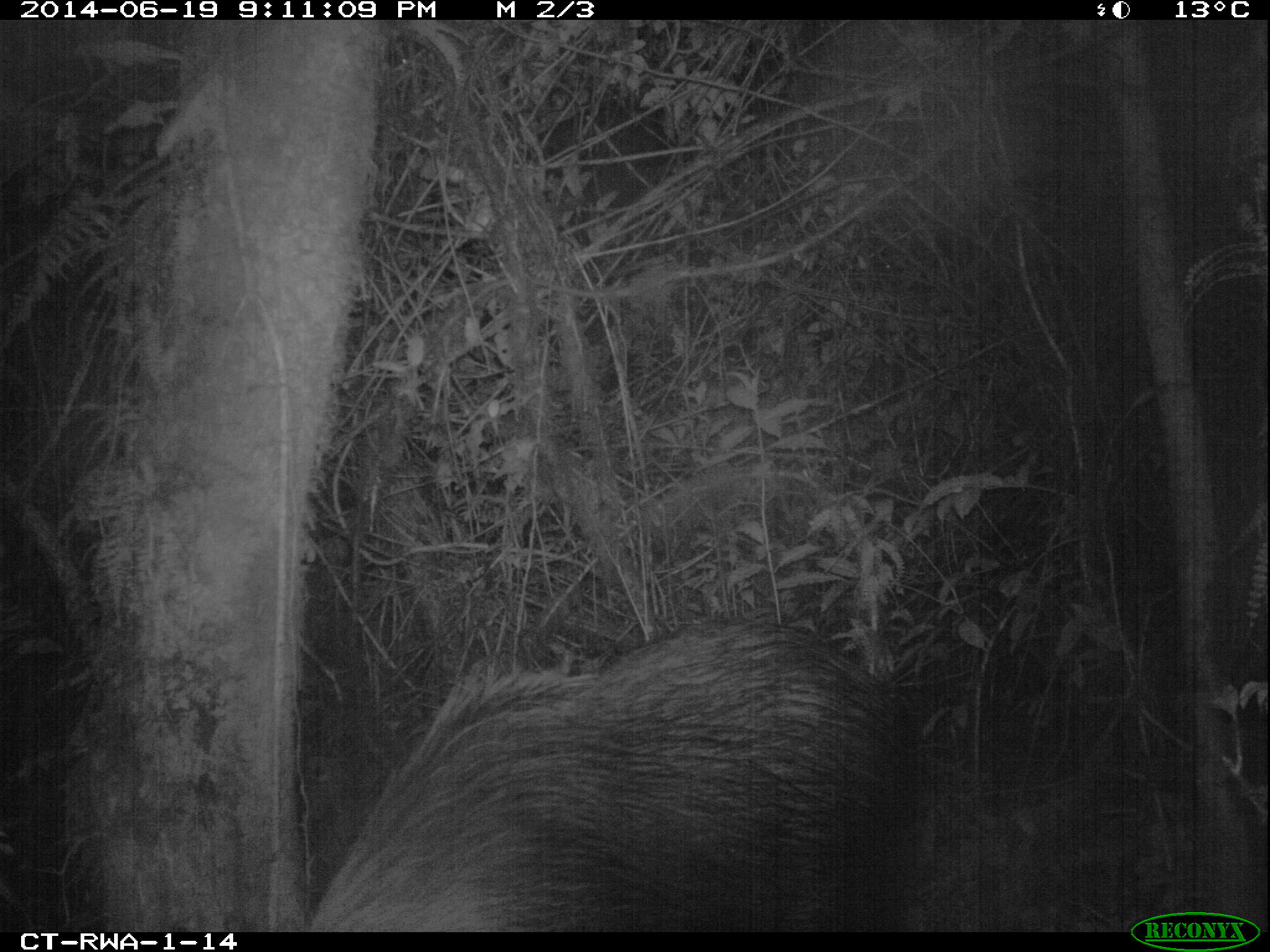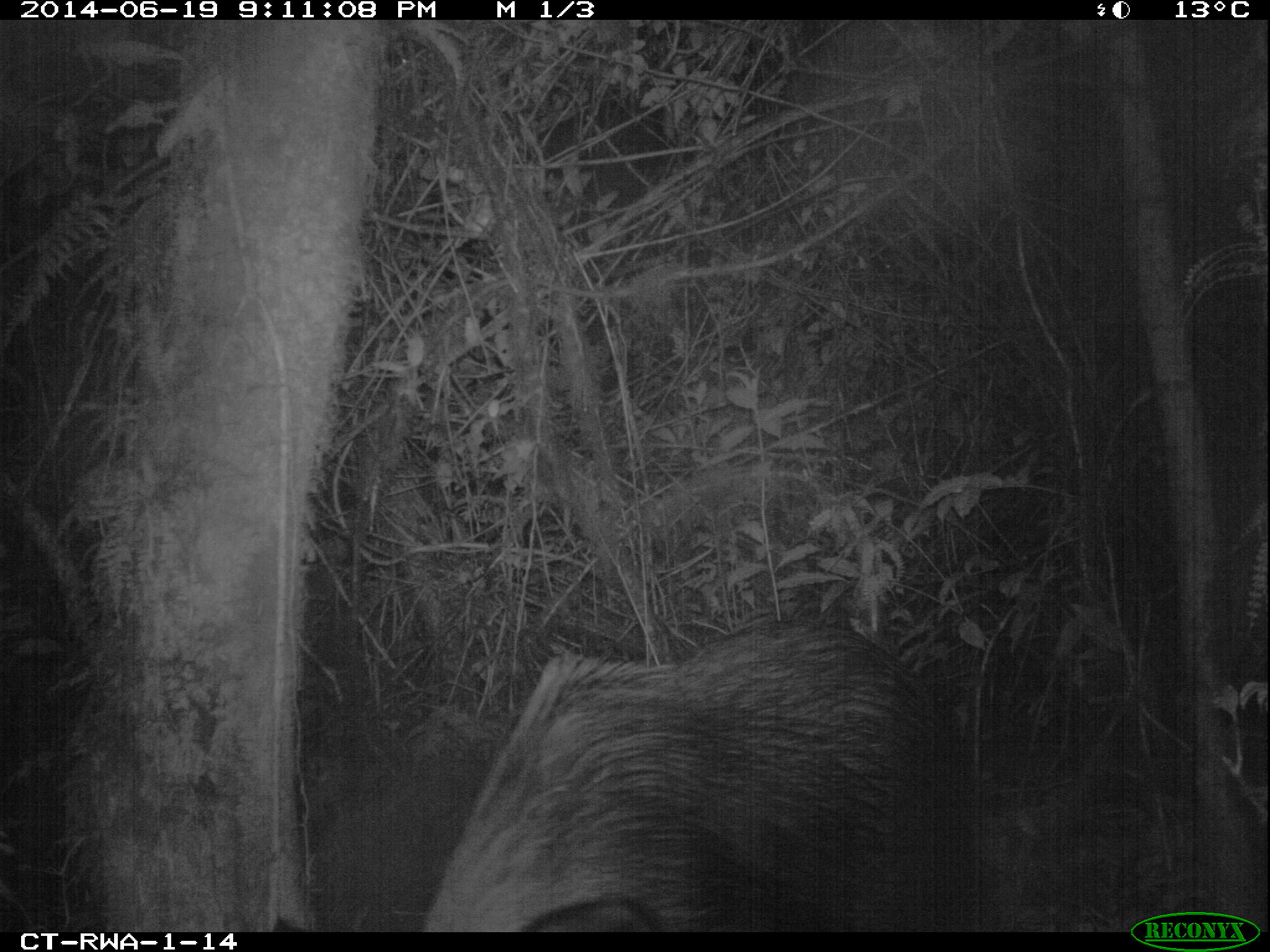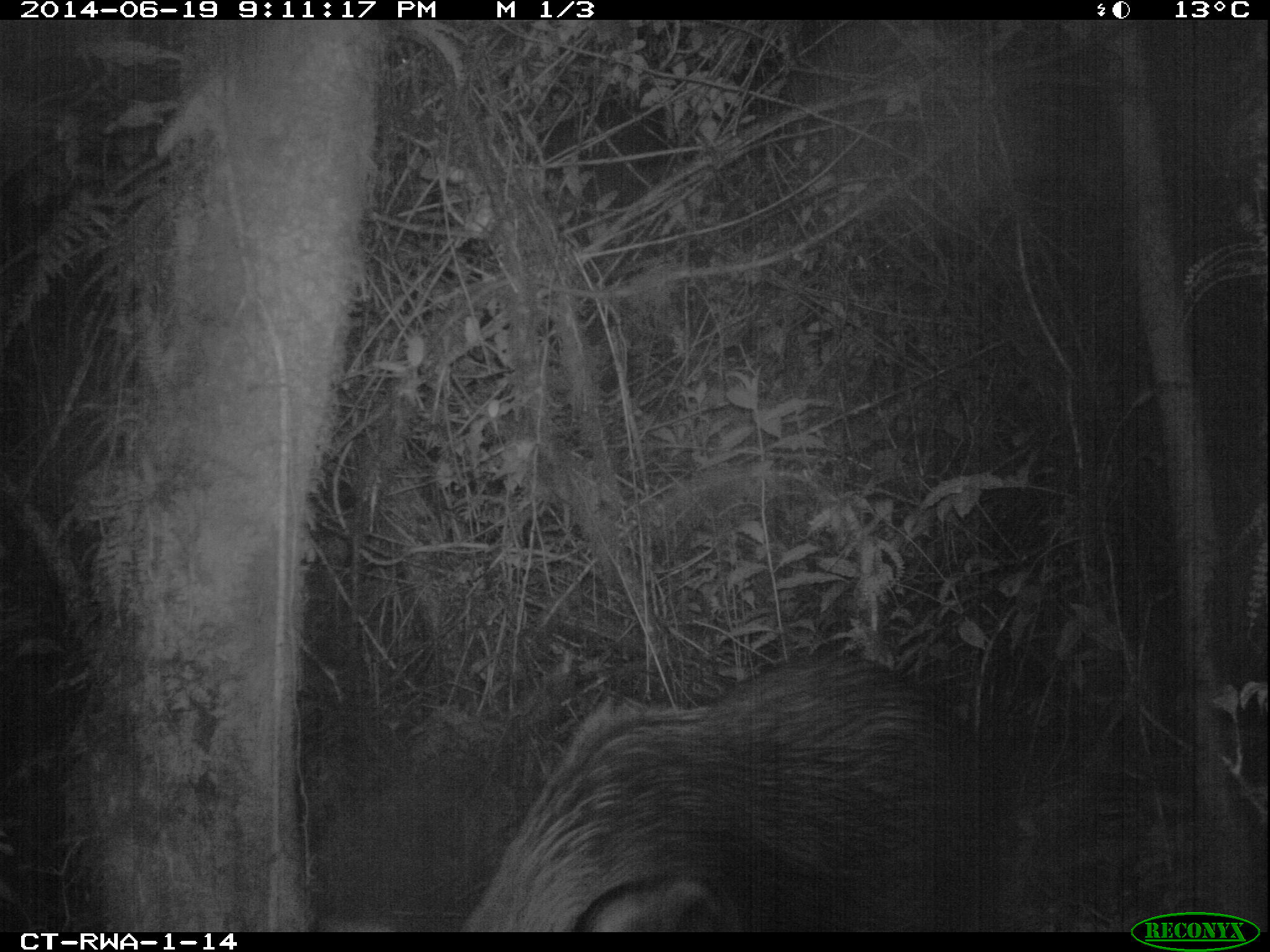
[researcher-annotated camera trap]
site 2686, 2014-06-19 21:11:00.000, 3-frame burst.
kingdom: Animalia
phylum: Chordata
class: Mammalia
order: Artiodactyla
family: Suidae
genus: Potamochoerus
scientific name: Potamochoerus larvatus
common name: bushpig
Potamochoerus larvatus (bushpig), count 1.